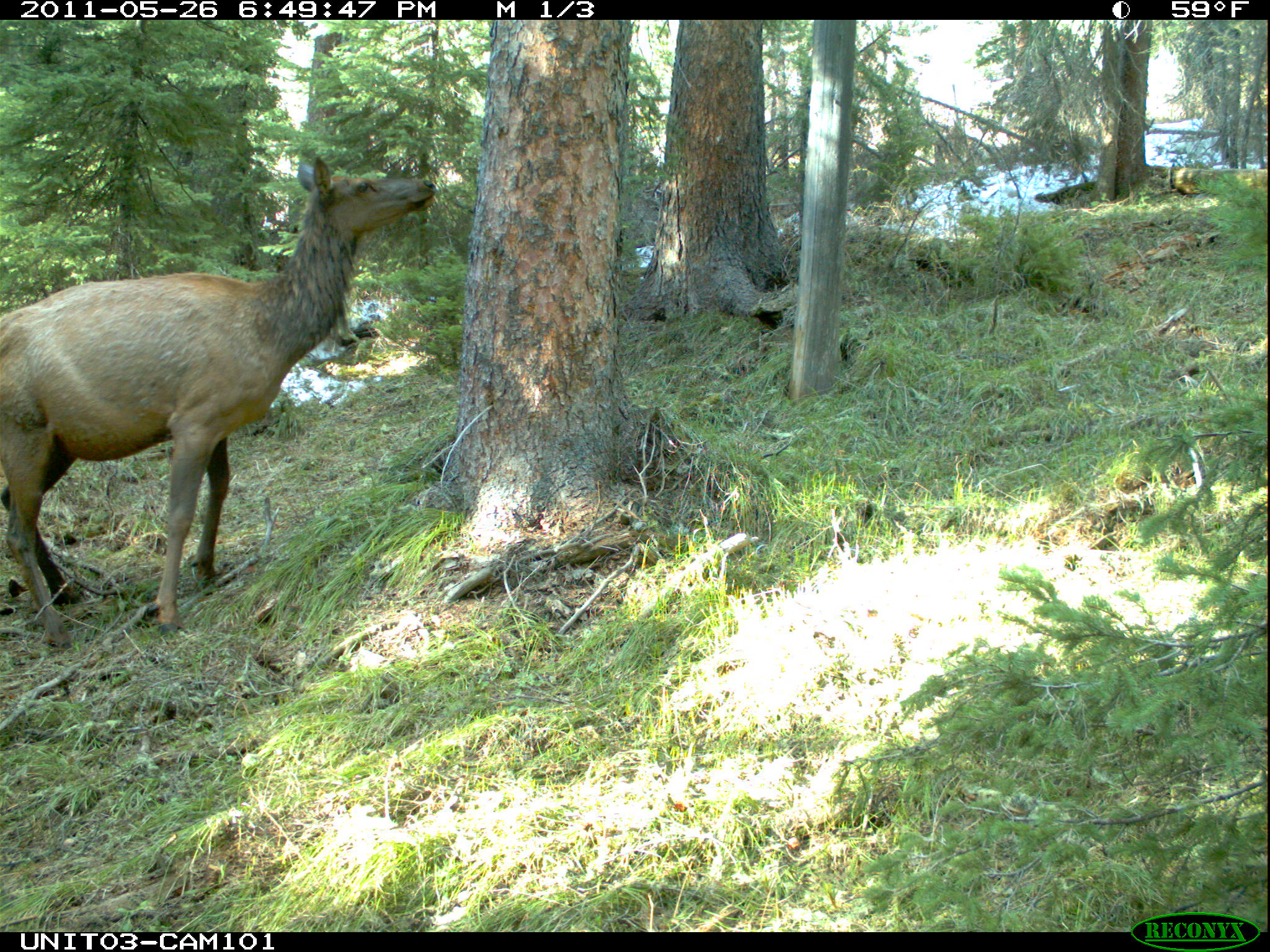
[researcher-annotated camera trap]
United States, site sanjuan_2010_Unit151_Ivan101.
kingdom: Animalia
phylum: Chordata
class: Mammalia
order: Artiodactyla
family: Cervidae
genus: Cervus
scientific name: Cervus elaphus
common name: red deer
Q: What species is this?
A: Cervus elaphus (red deer).